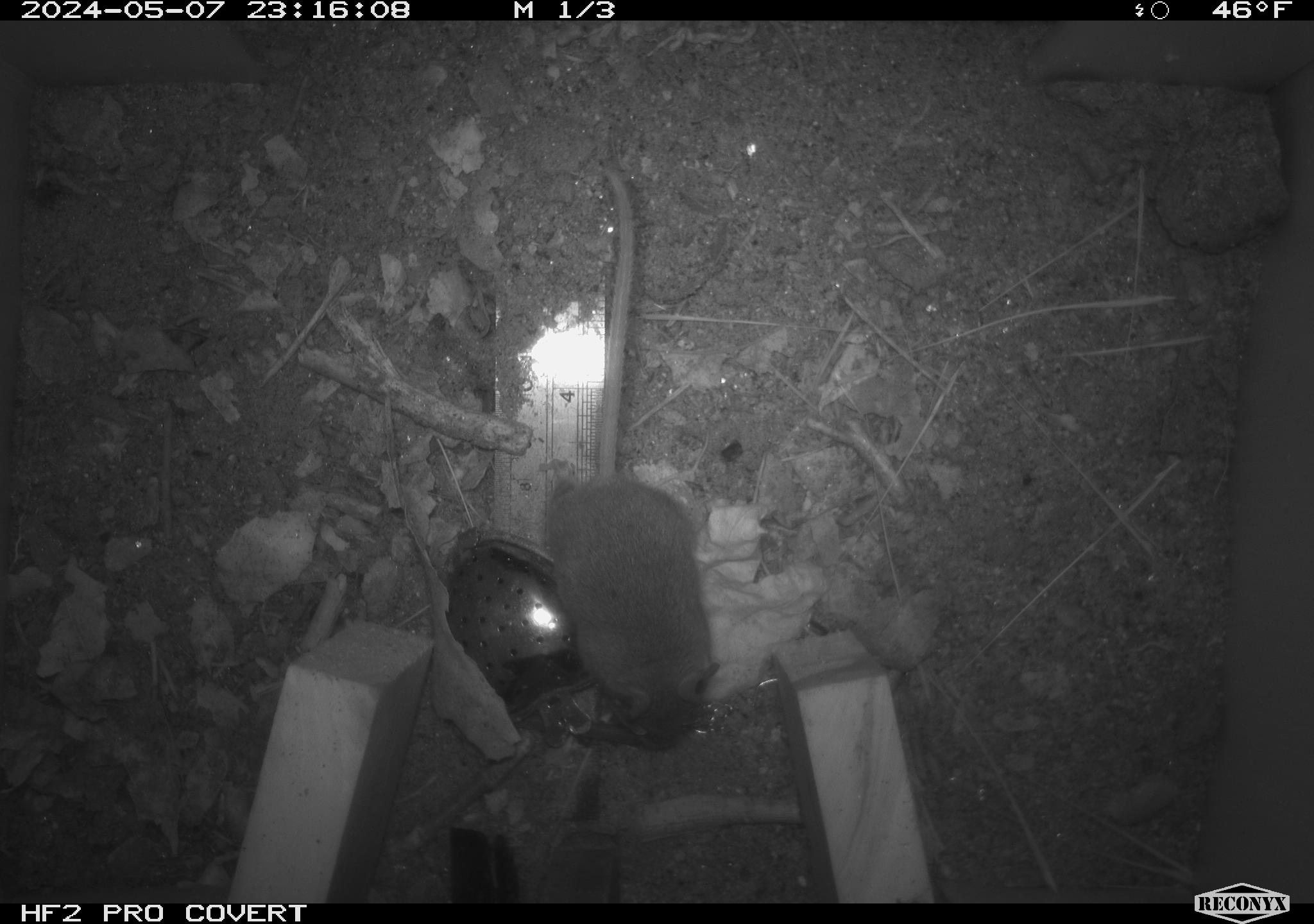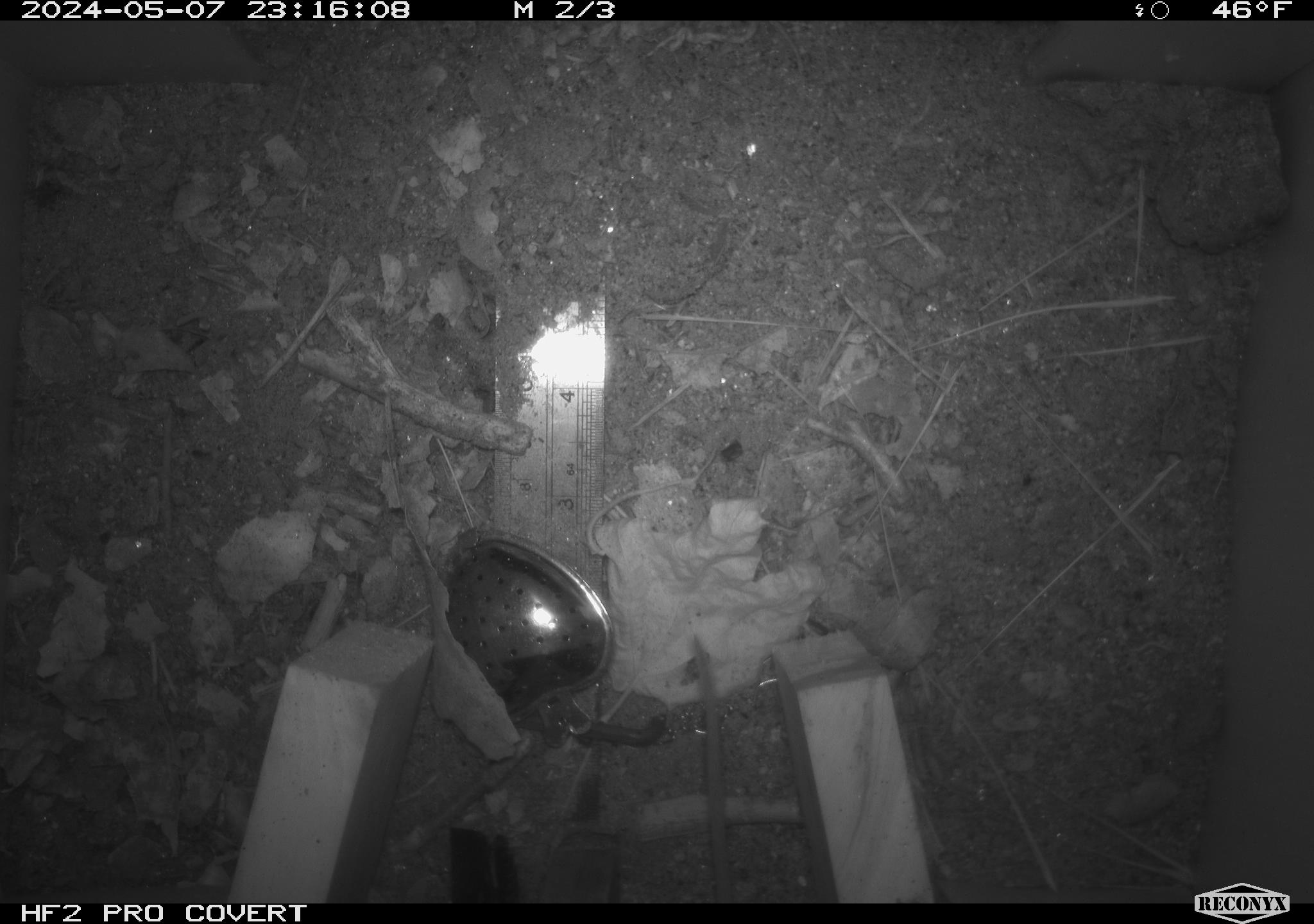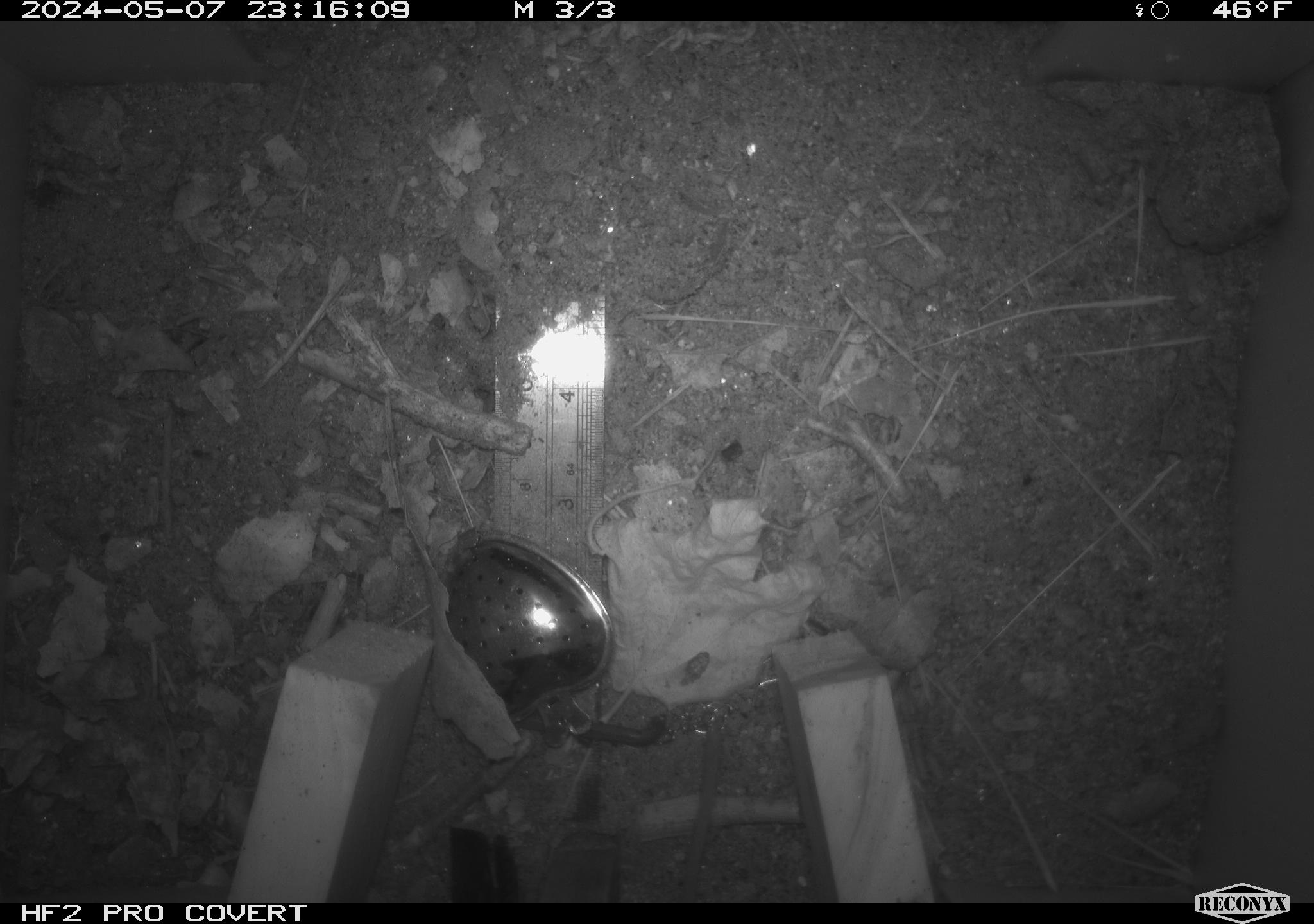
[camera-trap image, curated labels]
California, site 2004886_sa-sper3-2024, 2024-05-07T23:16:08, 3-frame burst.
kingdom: Animalia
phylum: Chordata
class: Mammalia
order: Rodentia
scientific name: Rodentia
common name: mouse species